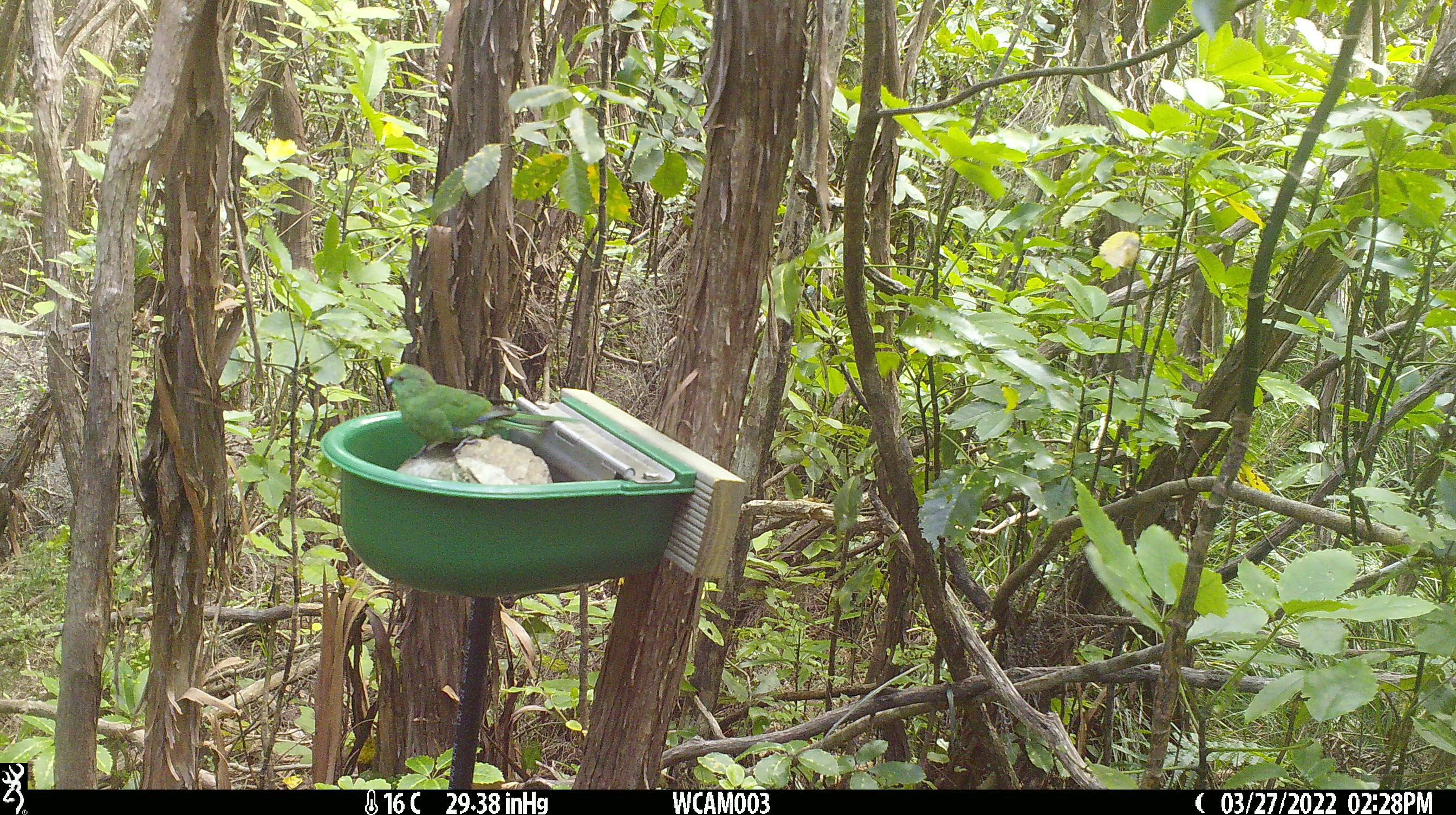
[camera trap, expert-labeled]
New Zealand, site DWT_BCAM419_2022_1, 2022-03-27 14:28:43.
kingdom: Animalia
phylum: Chordata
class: Aves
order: Psittaciformes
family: Psittaculidae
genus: Cyanoramphus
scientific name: Cyanoramphus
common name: parakeet